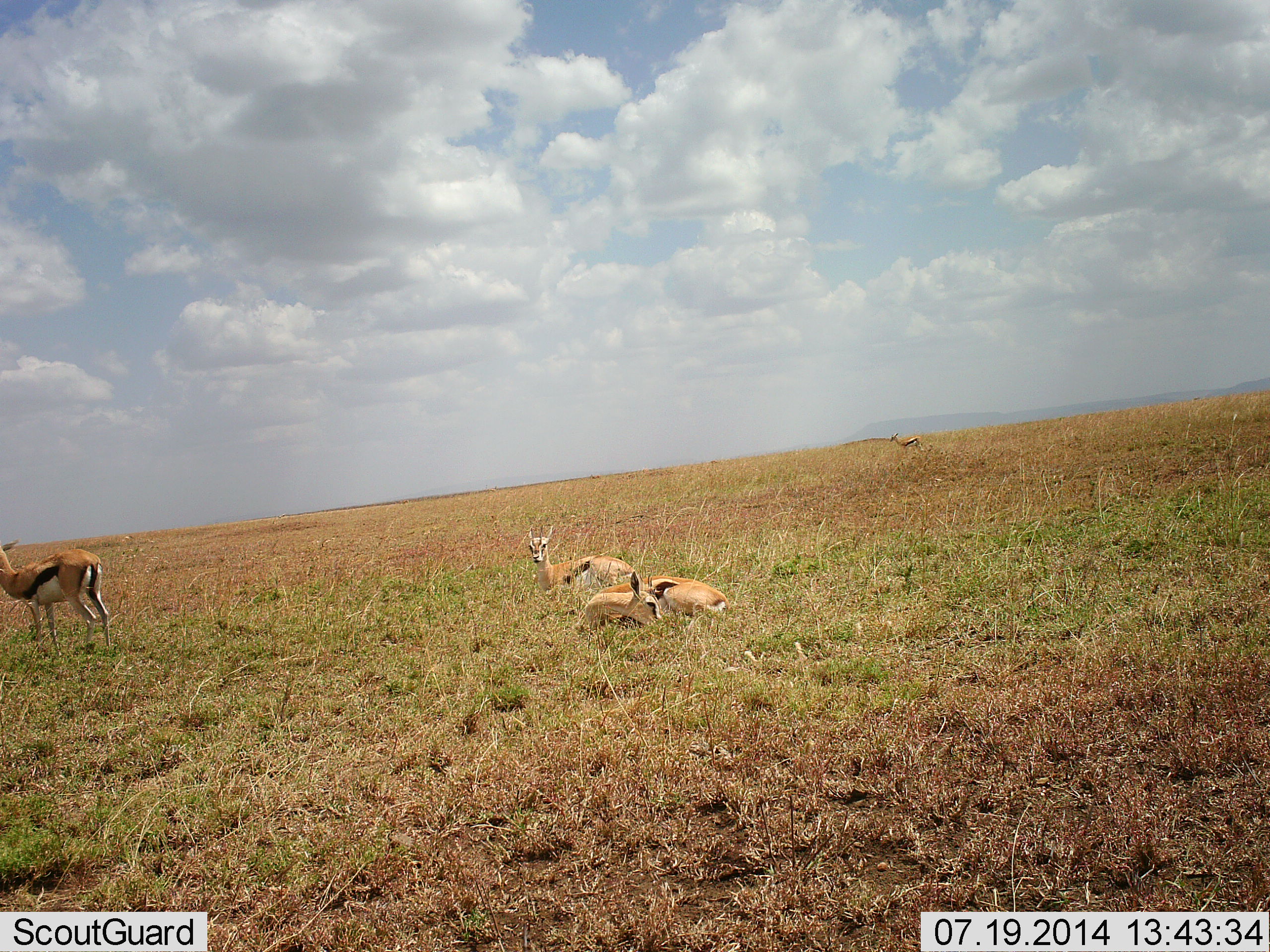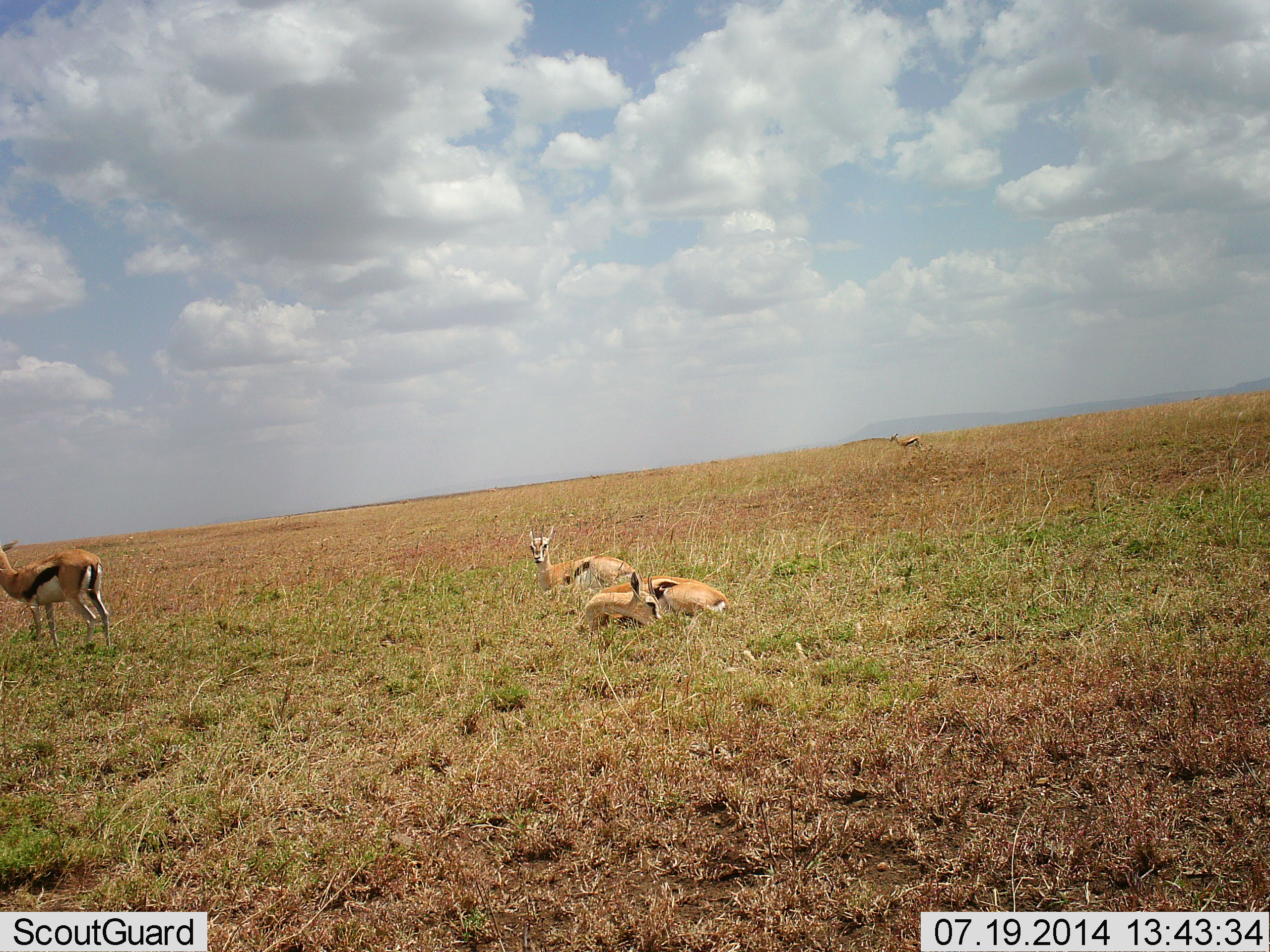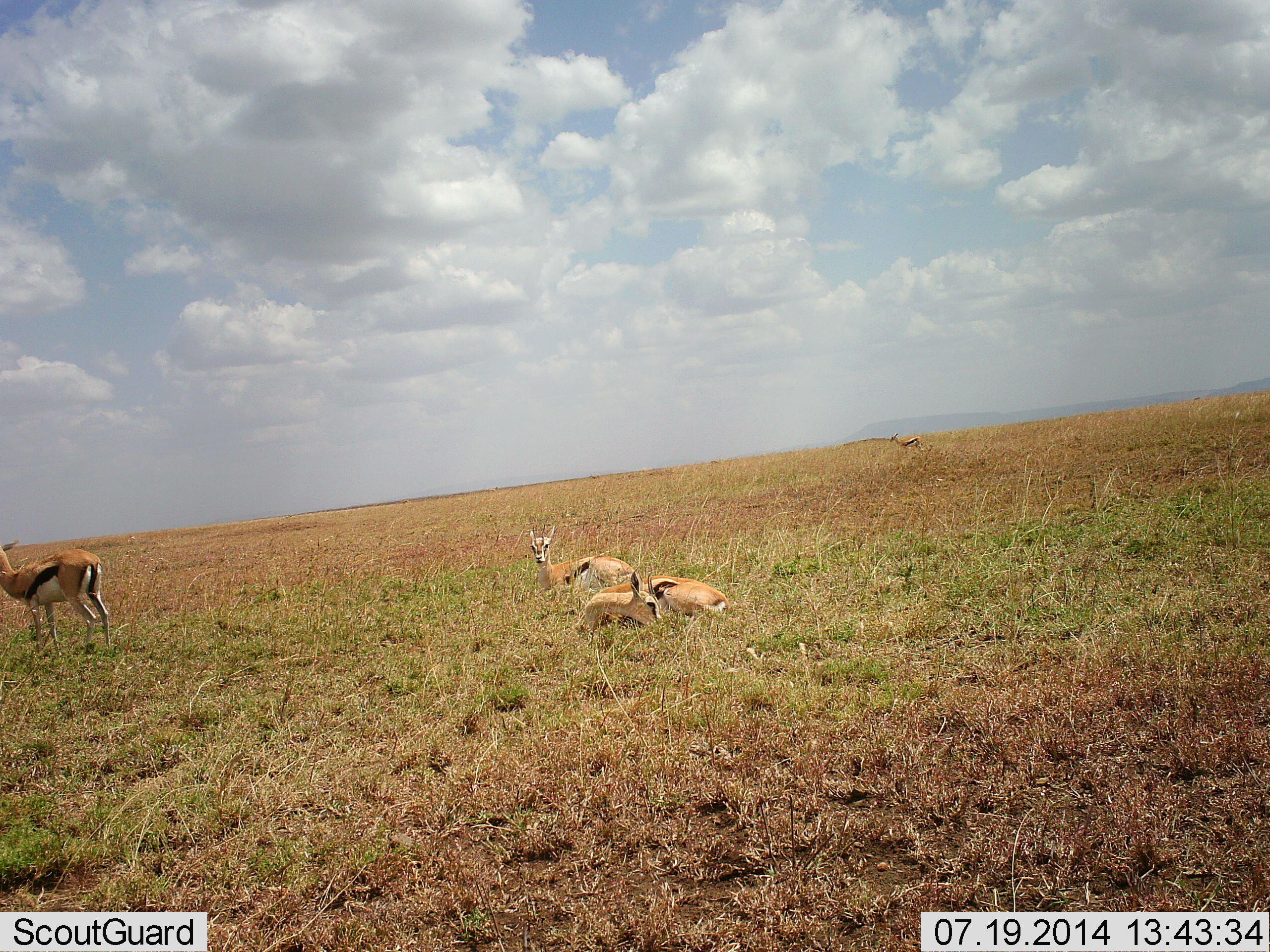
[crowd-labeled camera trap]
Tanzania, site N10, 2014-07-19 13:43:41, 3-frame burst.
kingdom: Animalia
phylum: Chordata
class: Mammalia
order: Artiodactyla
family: Bovidae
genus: Eudorcas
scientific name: Eudorcas thomsonii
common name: thomson's gazelle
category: gazellethomsons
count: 4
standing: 100%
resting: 100%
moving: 0%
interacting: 0%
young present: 0%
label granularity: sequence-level